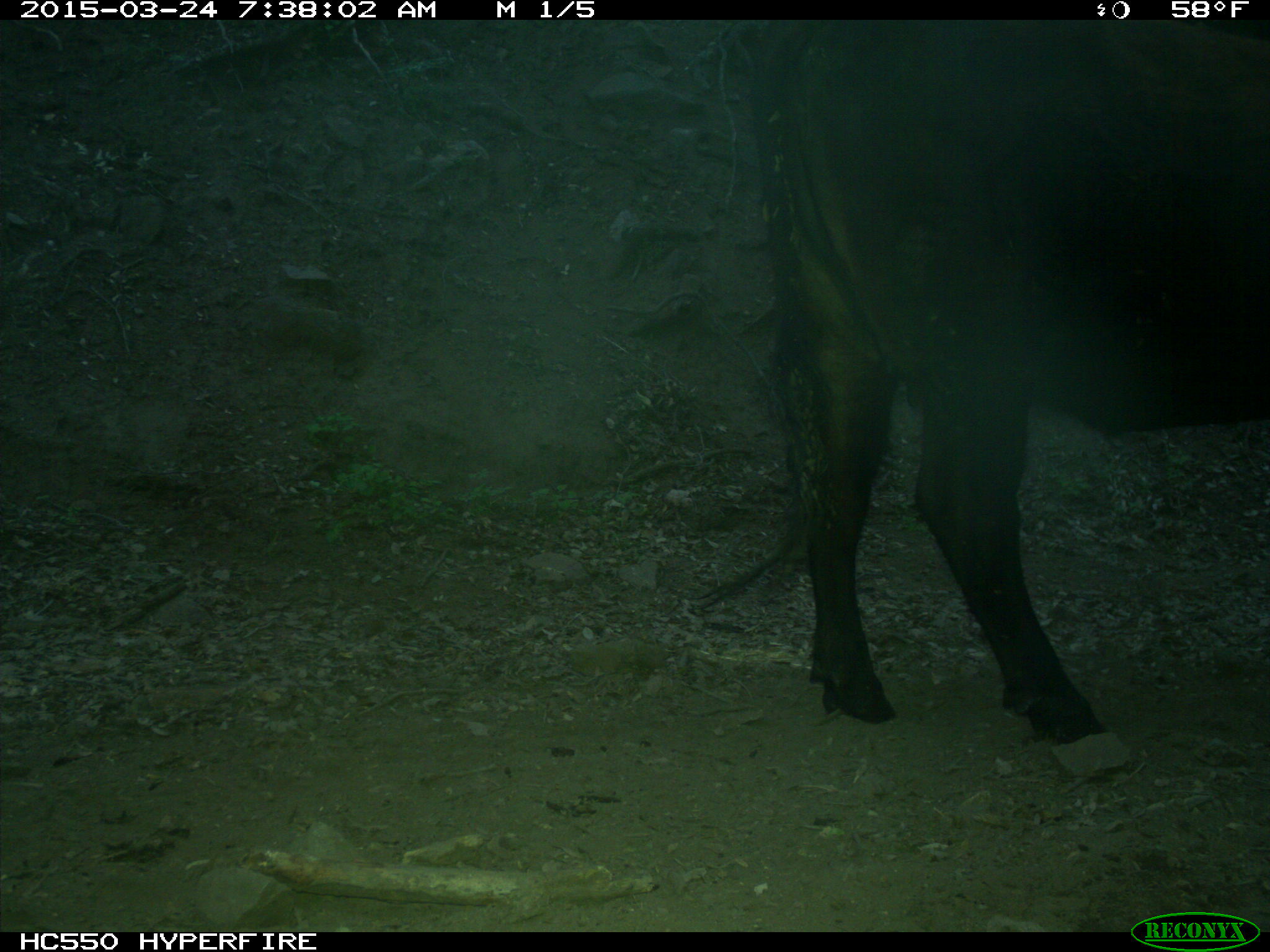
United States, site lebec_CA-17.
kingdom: Animalia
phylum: Chordata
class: Mammalia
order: Artiodactyla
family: Bovidae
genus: Bos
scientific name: Bos taurus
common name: domestic cow